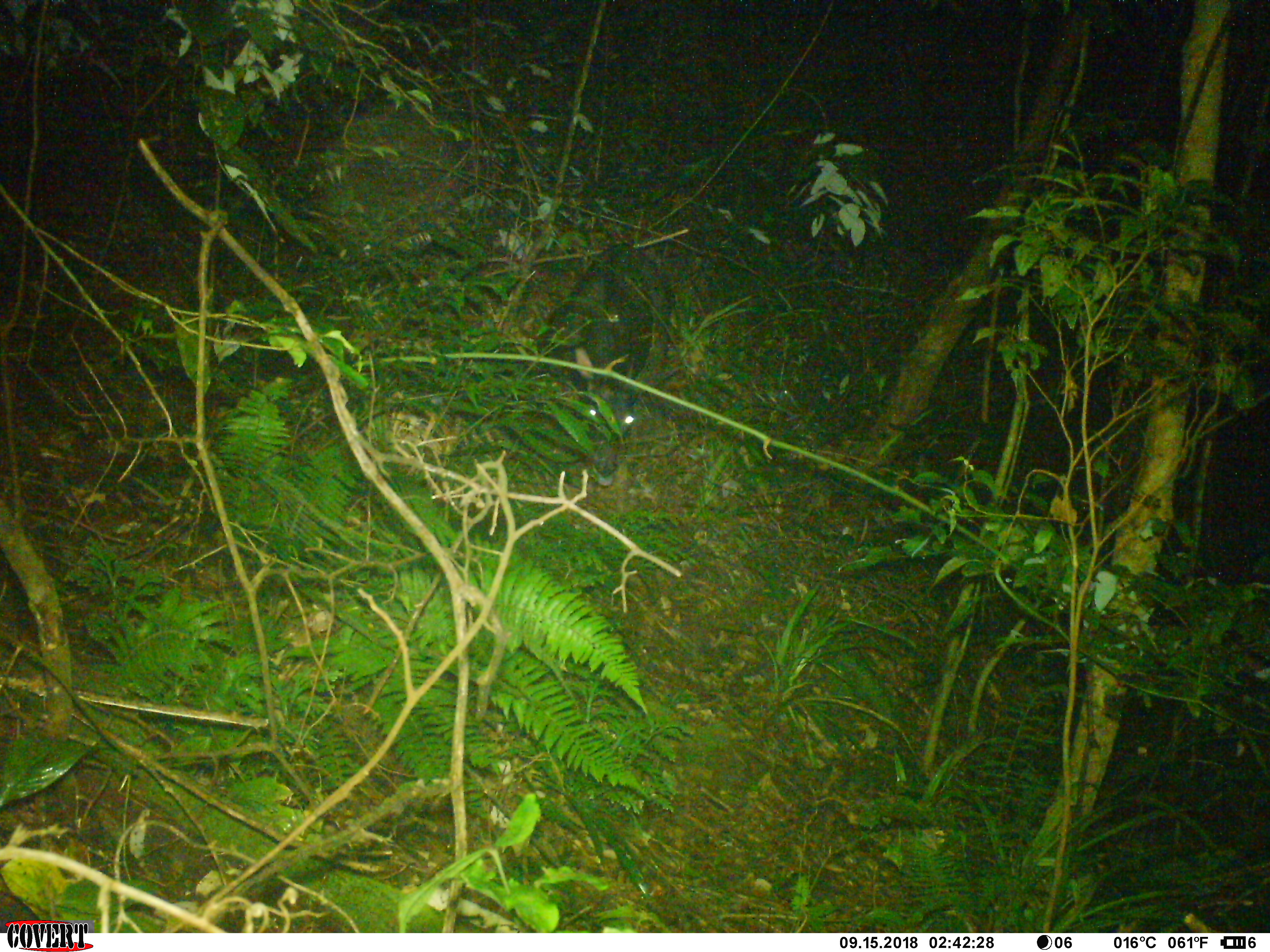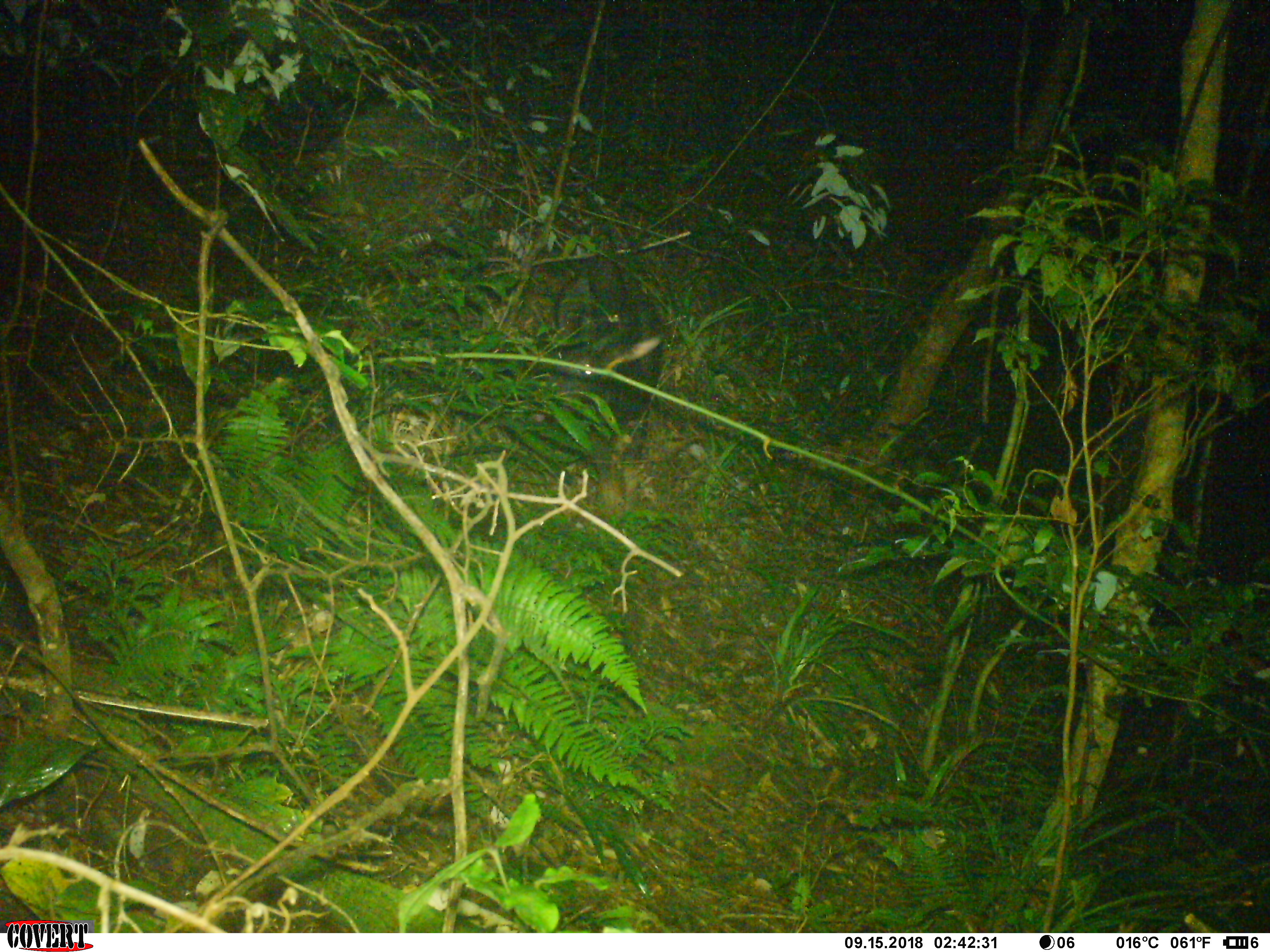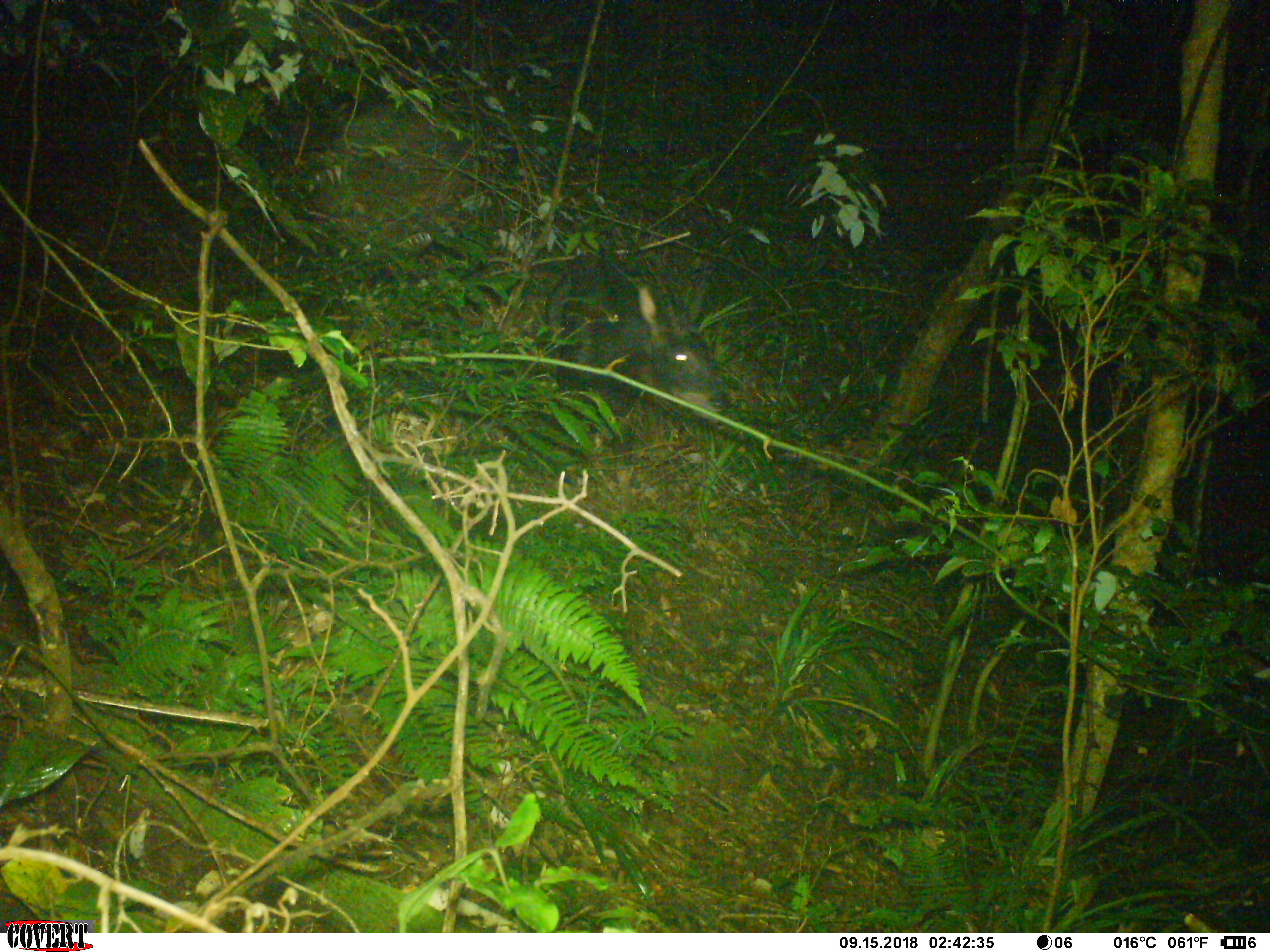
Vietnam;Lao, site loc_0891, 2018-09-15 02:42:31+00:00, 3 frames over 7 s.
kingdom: Animalia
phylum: Chordata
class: Mammalia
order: Artiodactyla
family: Bovidae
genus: Capricornis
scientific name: Capricornis sumatraensis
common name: chinese serow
Chinese serow (Capricornis sumatraensis). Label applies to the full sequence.